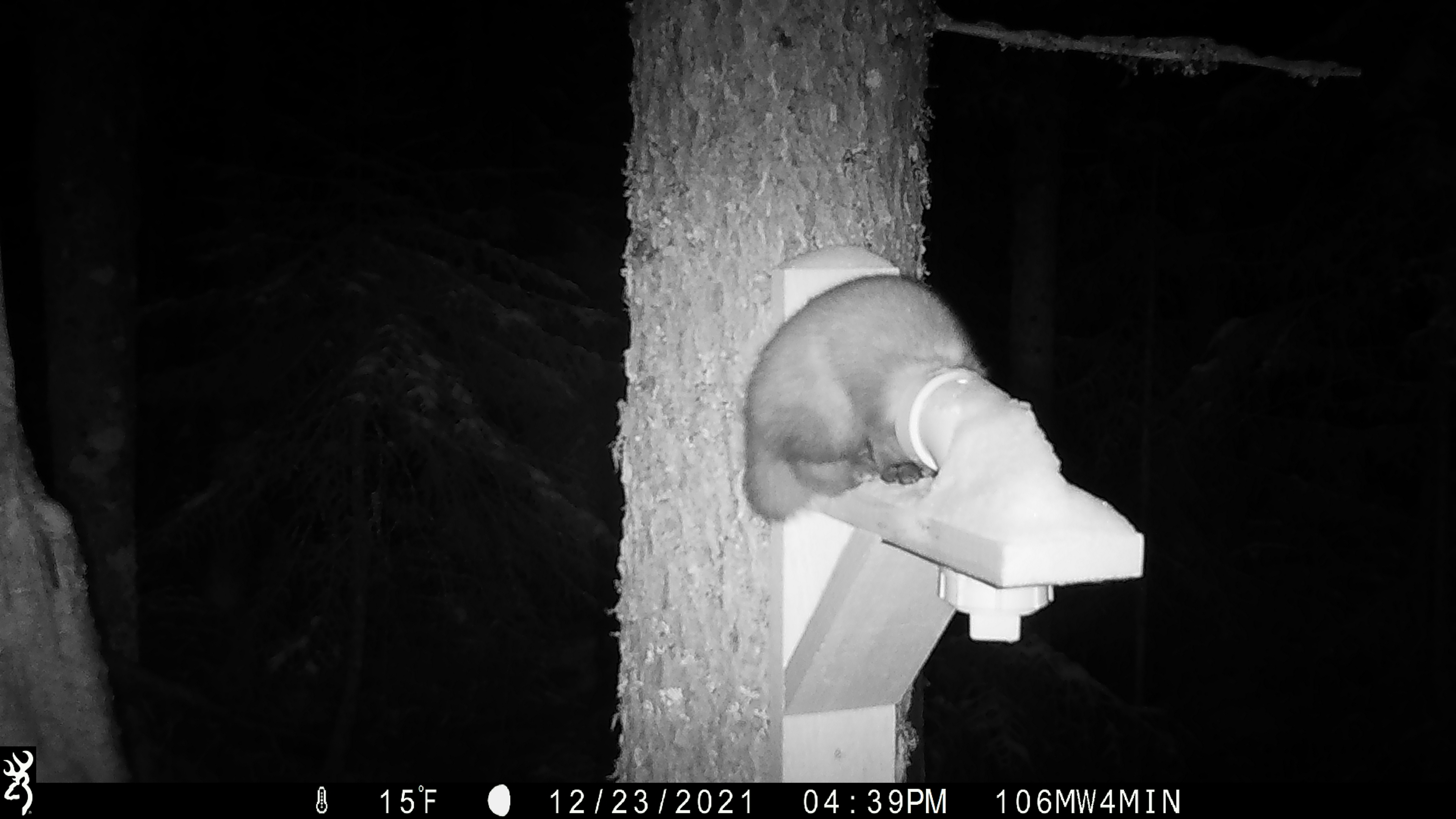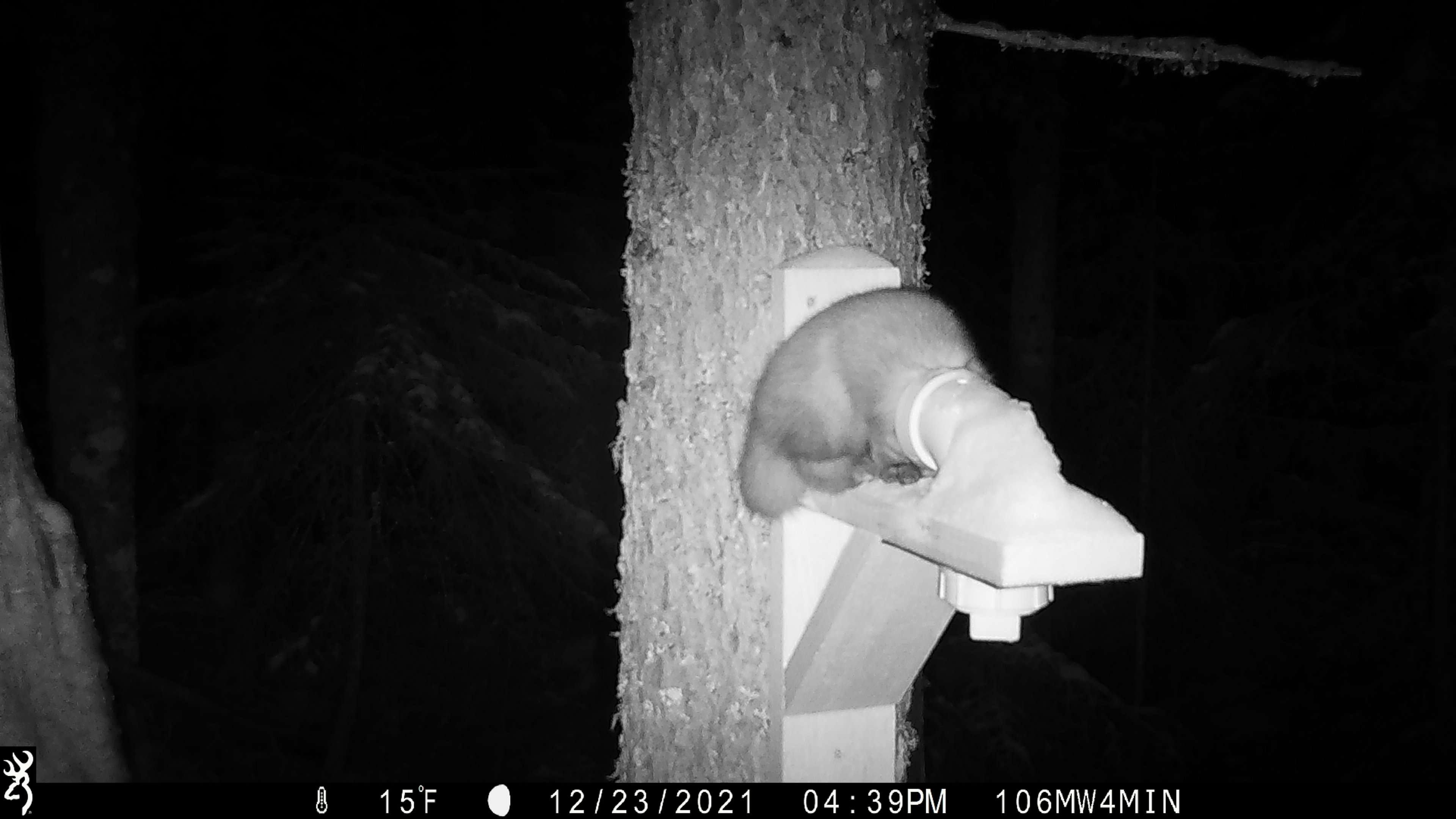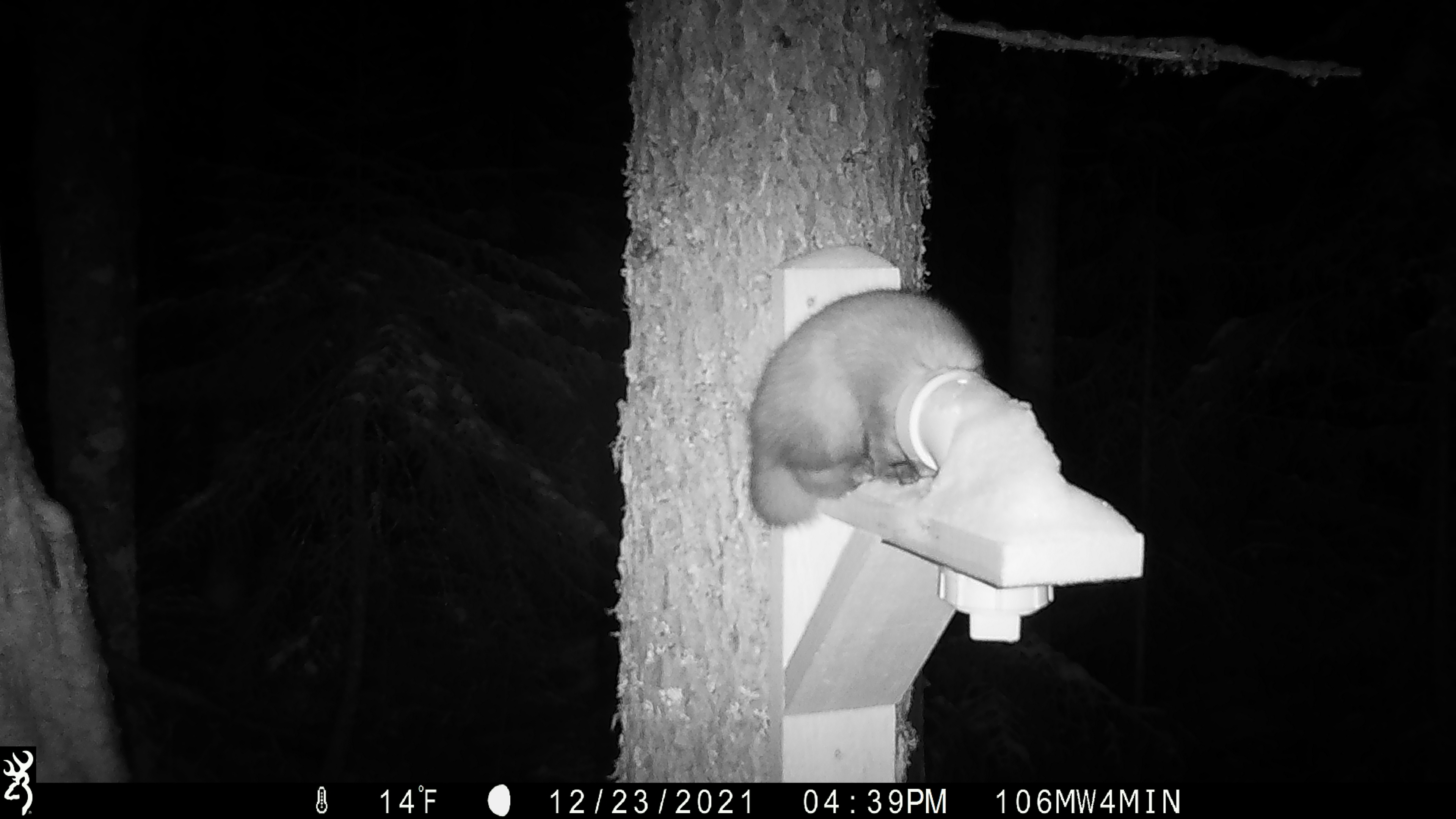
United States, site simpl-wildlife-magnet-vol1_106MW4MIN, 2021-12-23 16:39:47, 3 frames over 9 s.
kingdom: Animalia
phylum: Chordata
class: Mammalia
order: Carnivora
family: Mustelidae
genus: Martes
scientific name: Martes americana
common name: american marten